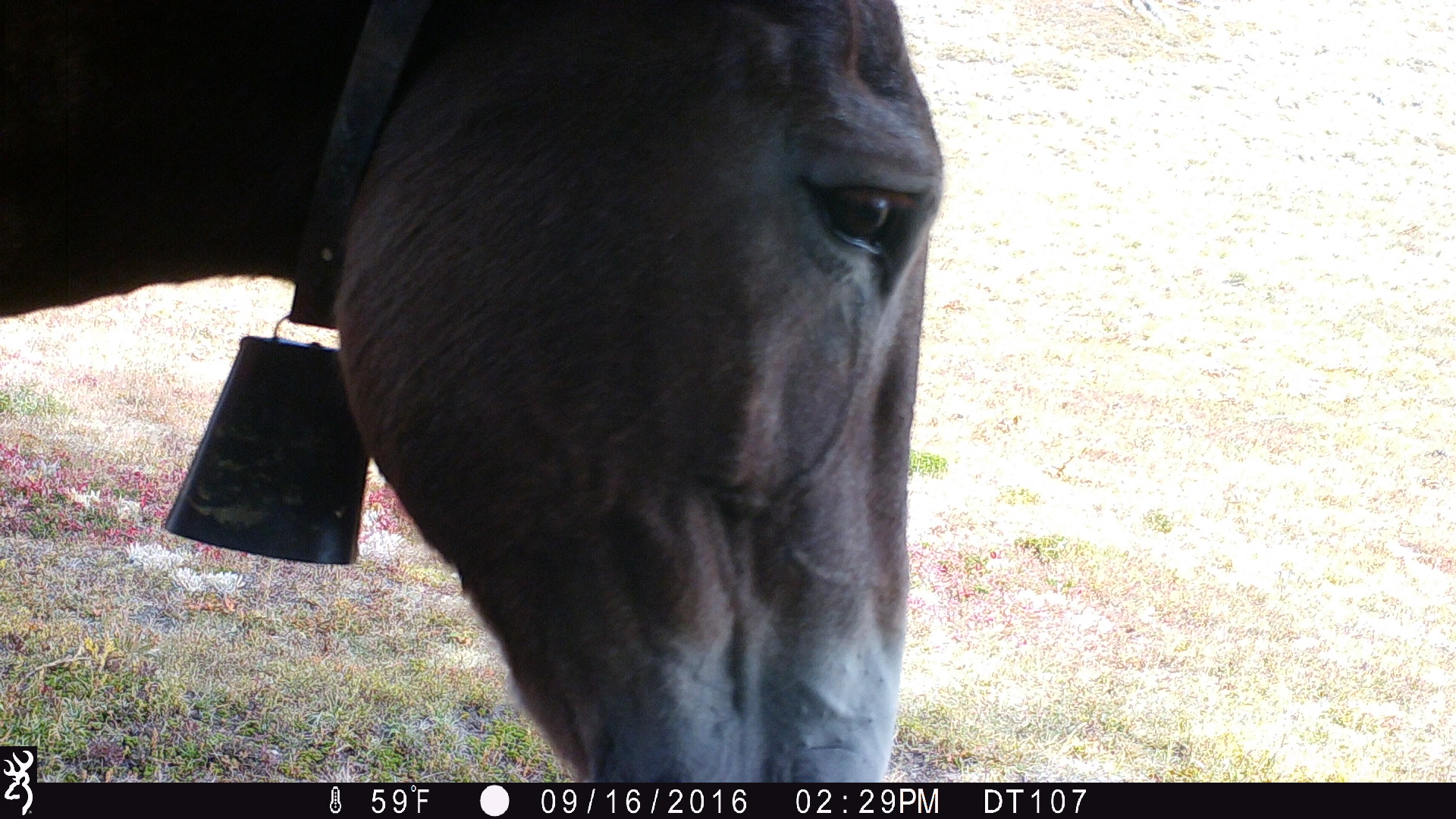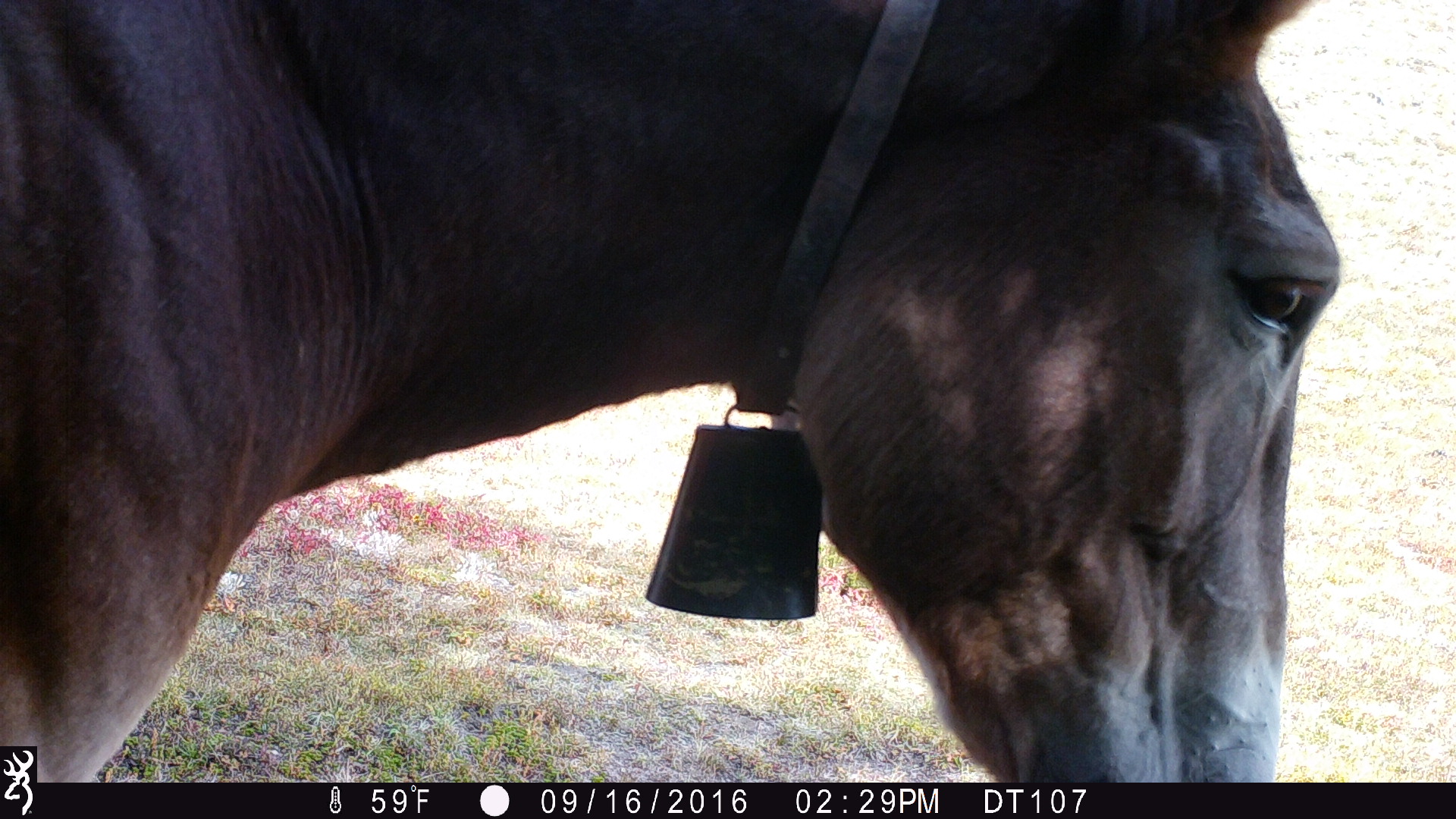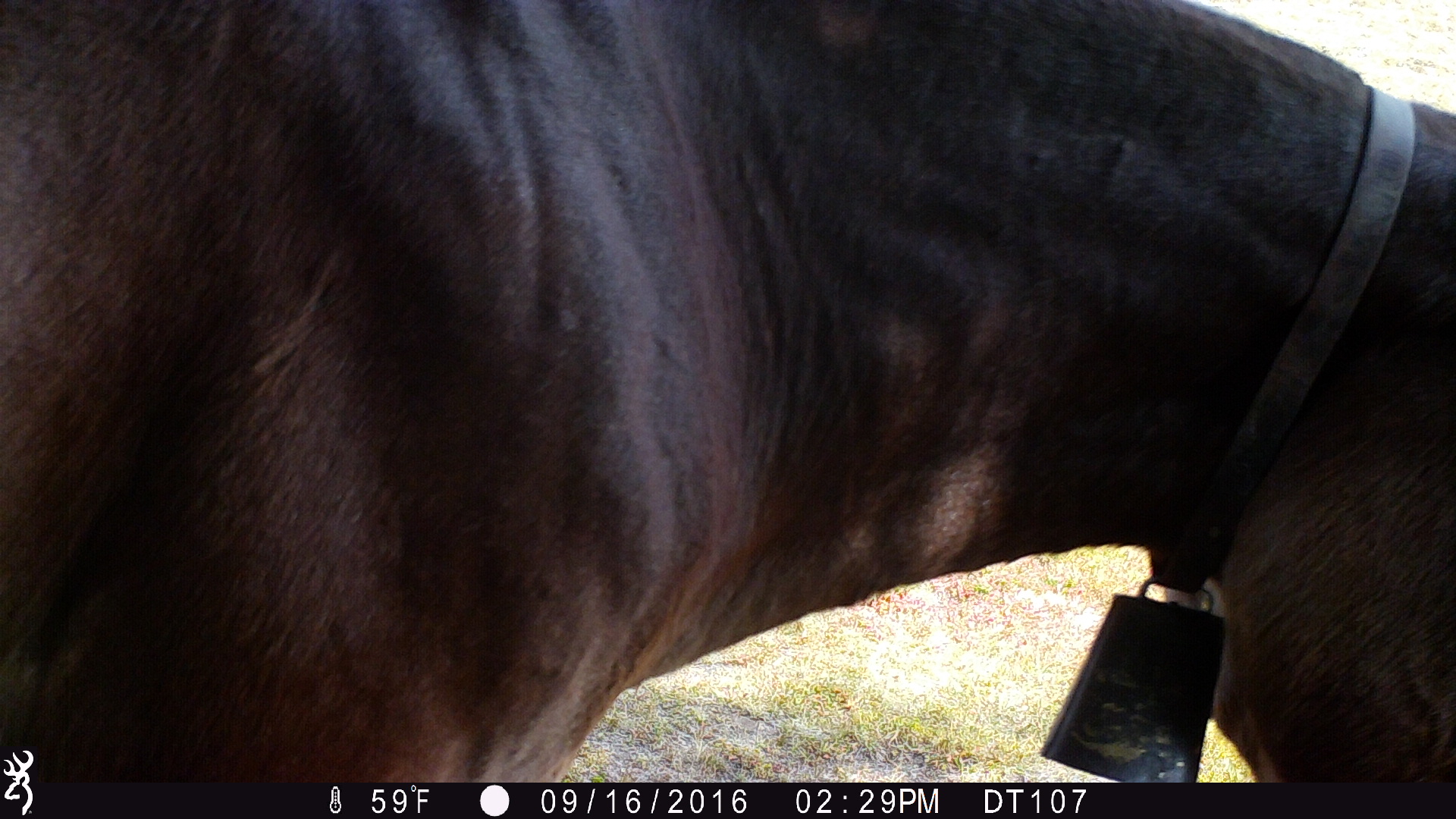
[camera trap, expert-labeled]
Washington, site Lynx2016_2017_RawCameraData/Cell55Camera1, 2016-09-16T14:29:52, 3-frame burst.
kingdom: Animalia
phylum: Chordata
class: Mammalia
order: Perissodactyla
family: Equidae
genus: Equus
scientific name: Equus caballus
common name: domestic horse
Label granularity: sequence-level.